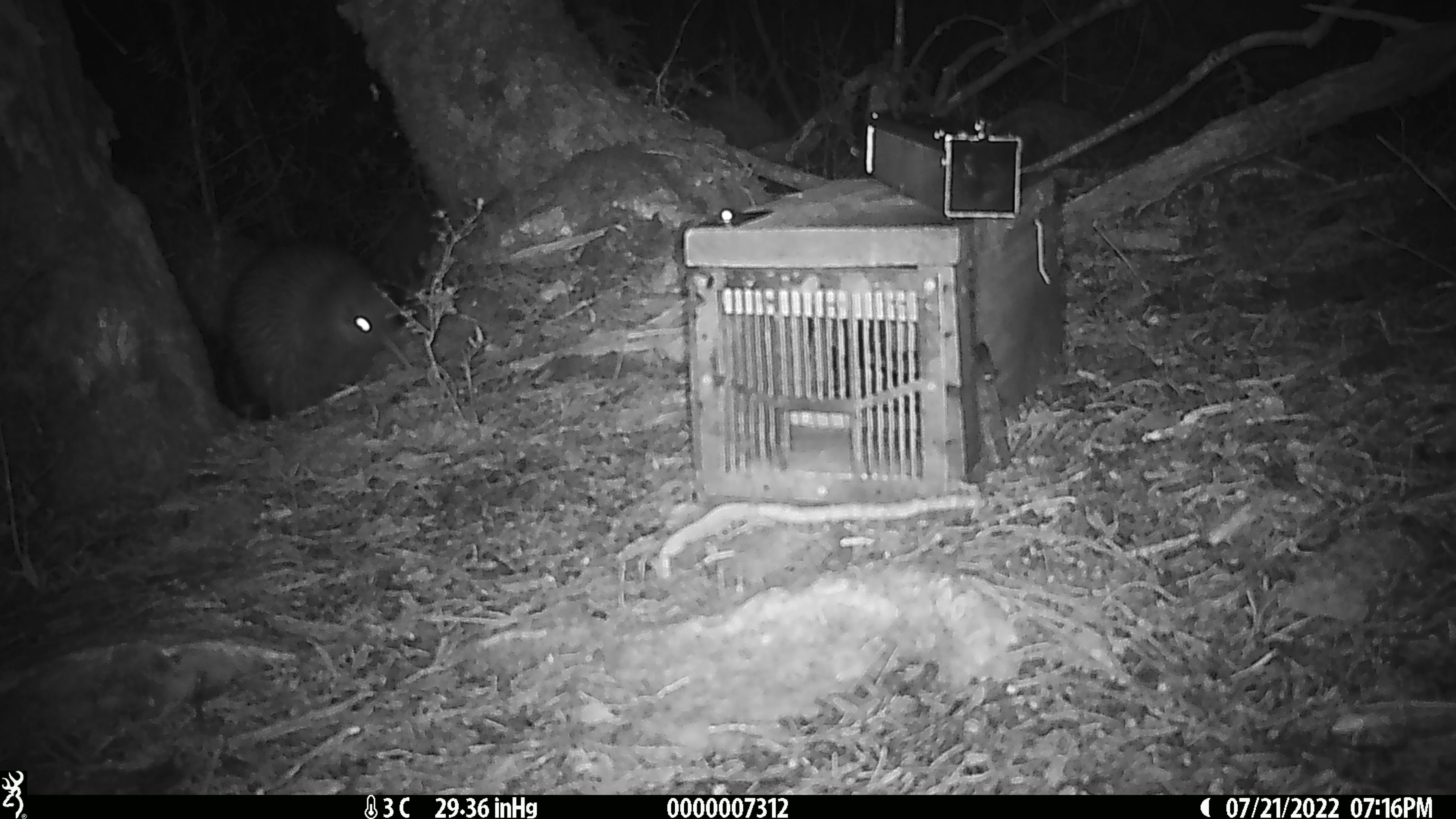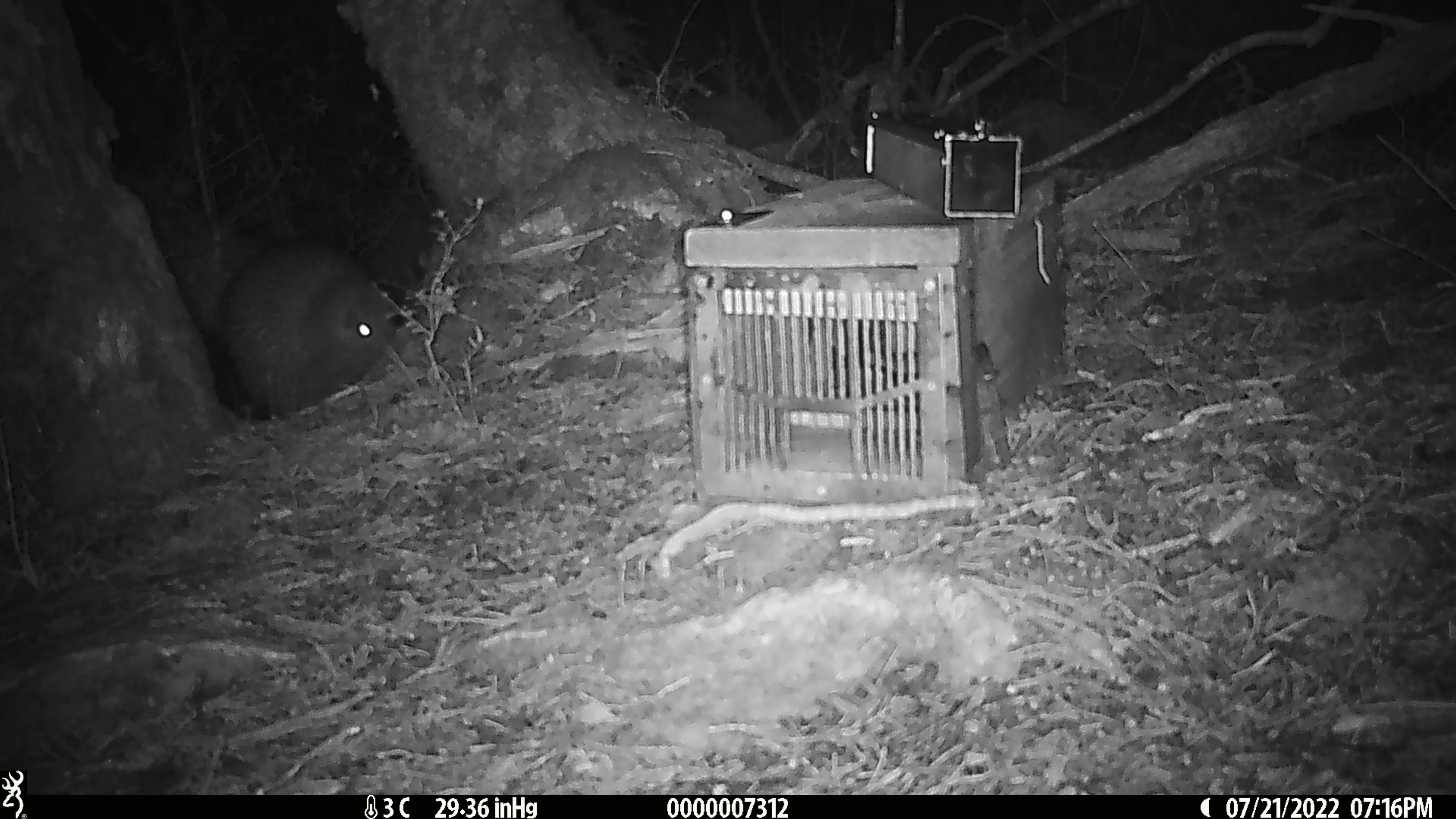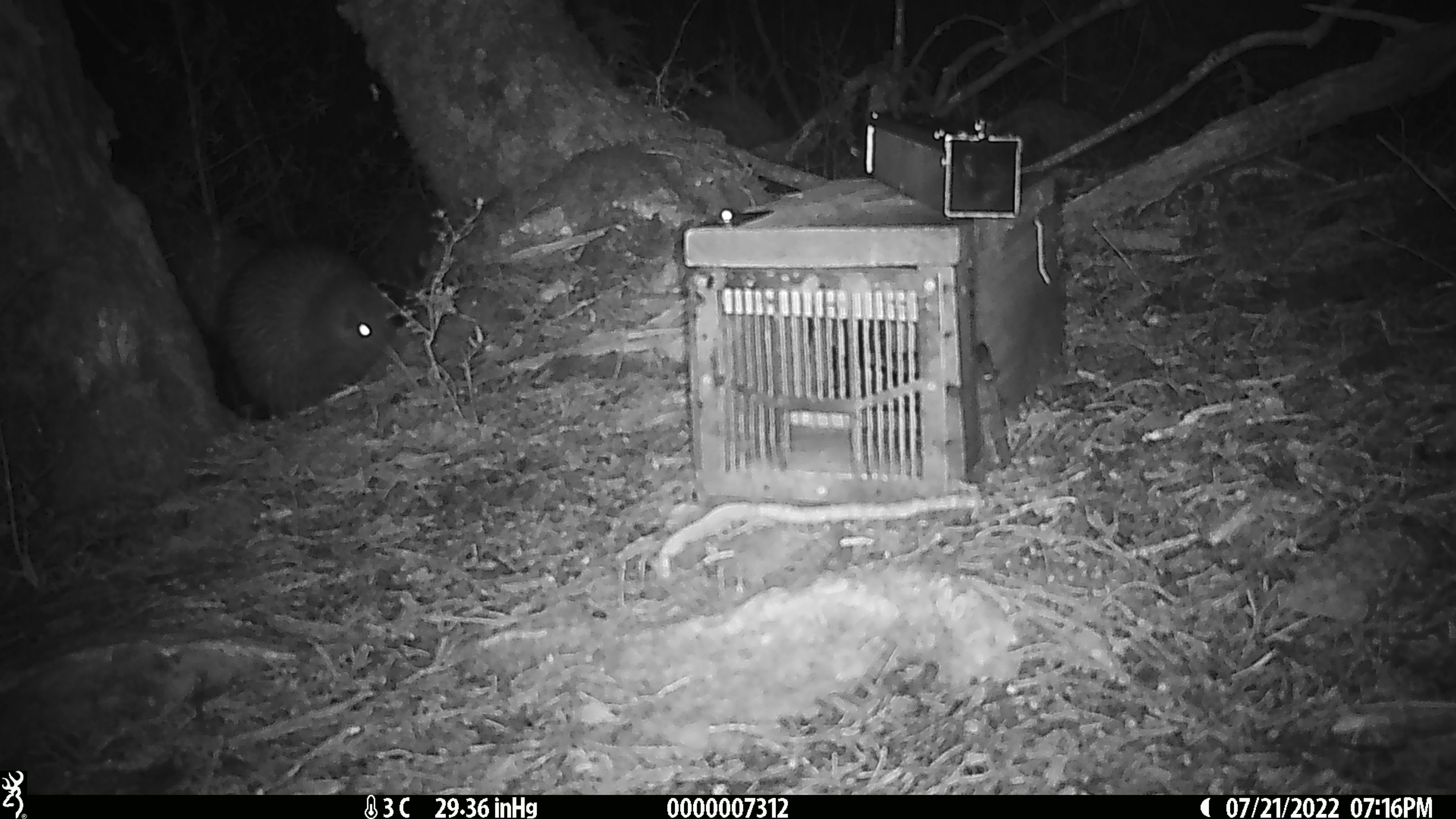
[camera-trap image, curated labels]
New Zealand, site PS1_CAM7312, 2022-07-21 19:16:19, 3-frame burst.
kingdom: Animalia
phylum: Chordata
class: Aves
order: Apterygiformes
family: Apterygidae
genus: Apteryx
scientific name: Apteryx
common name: kiwi